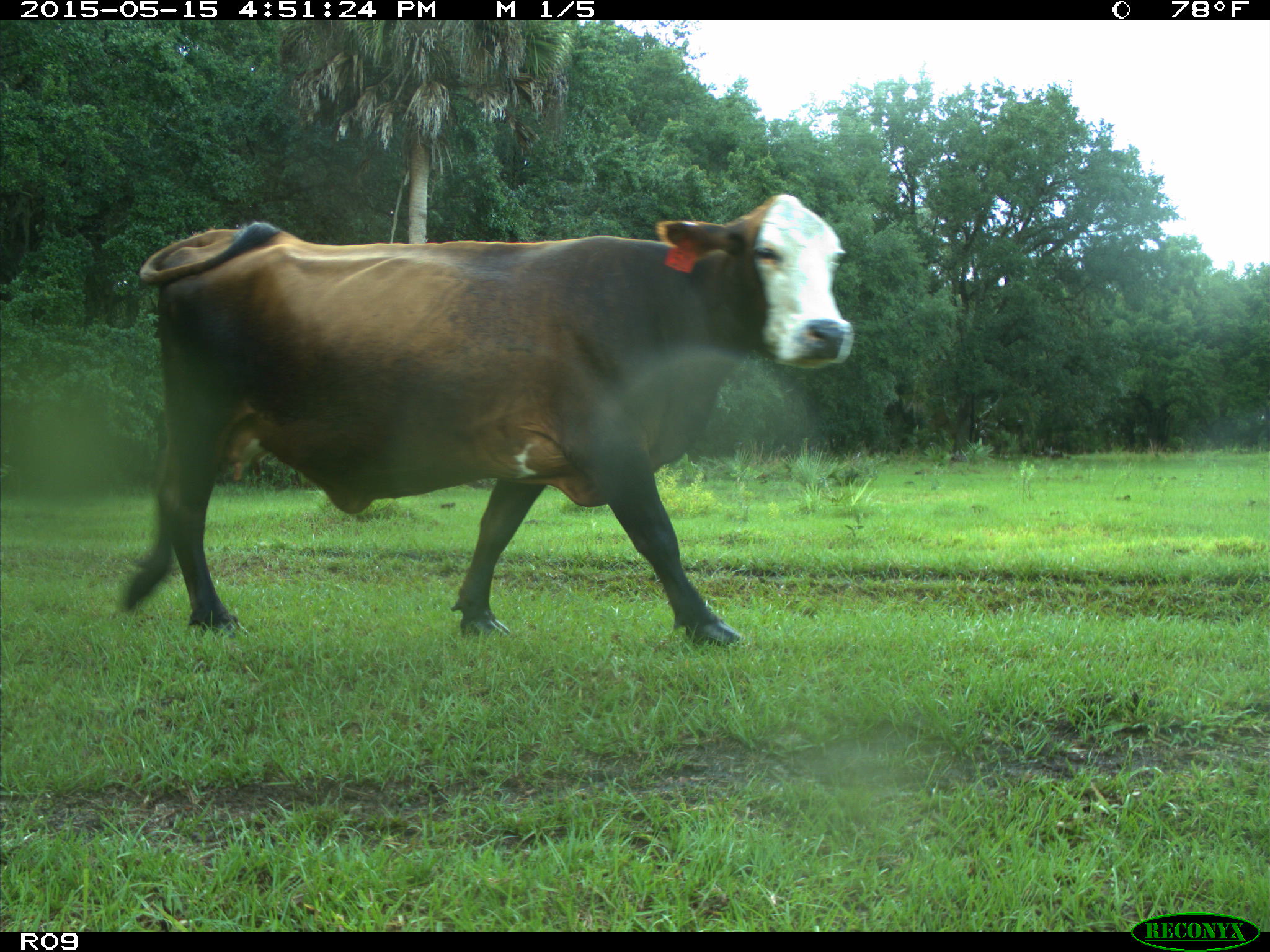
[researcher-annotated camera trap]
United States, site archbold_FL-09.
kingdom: Animalia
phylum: Chordata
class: Mammalia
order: Artiodactyla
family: Bovidae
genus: Bos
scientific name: Bos taurus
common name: domestic cow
Bos taurus (domestic cow).